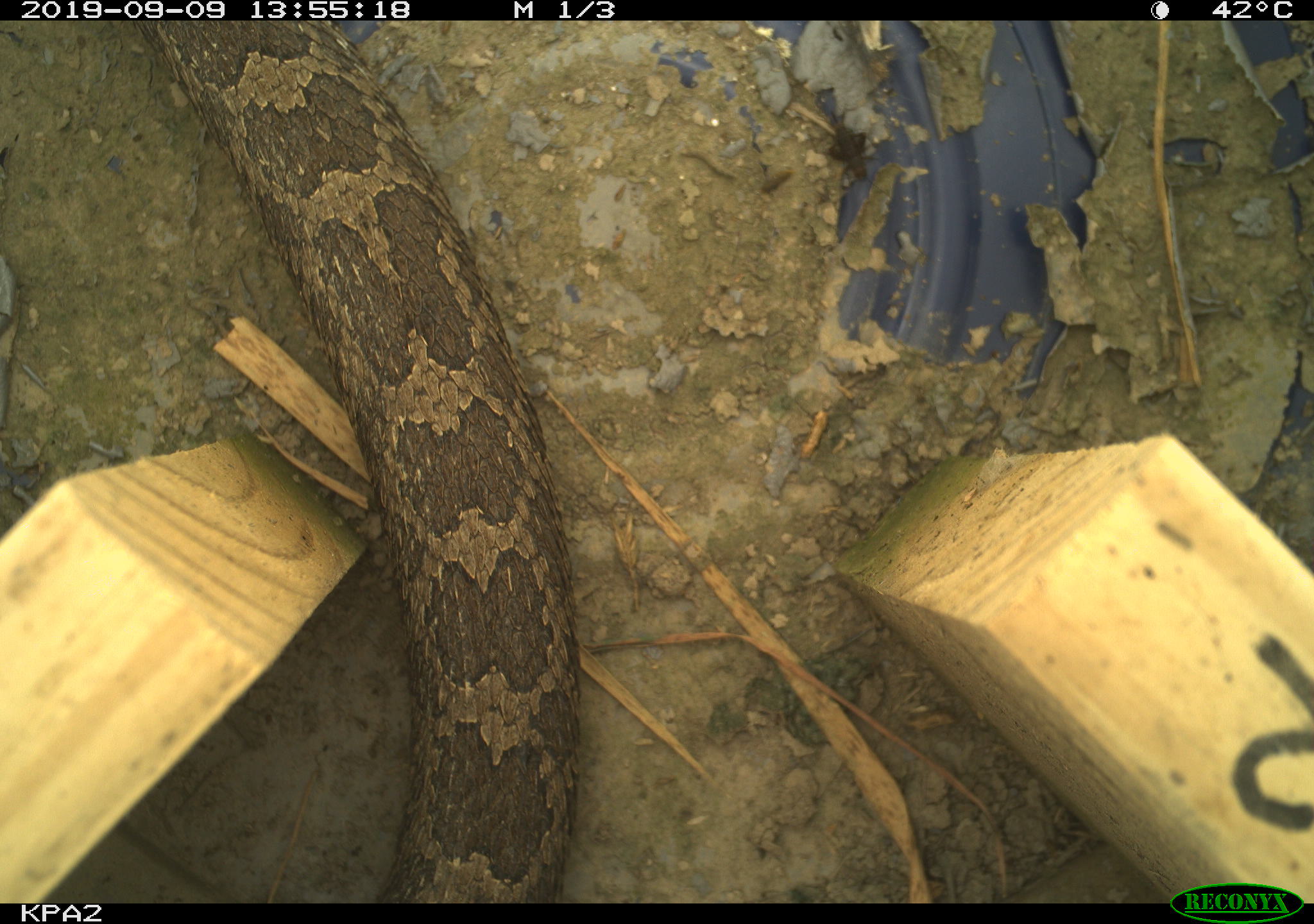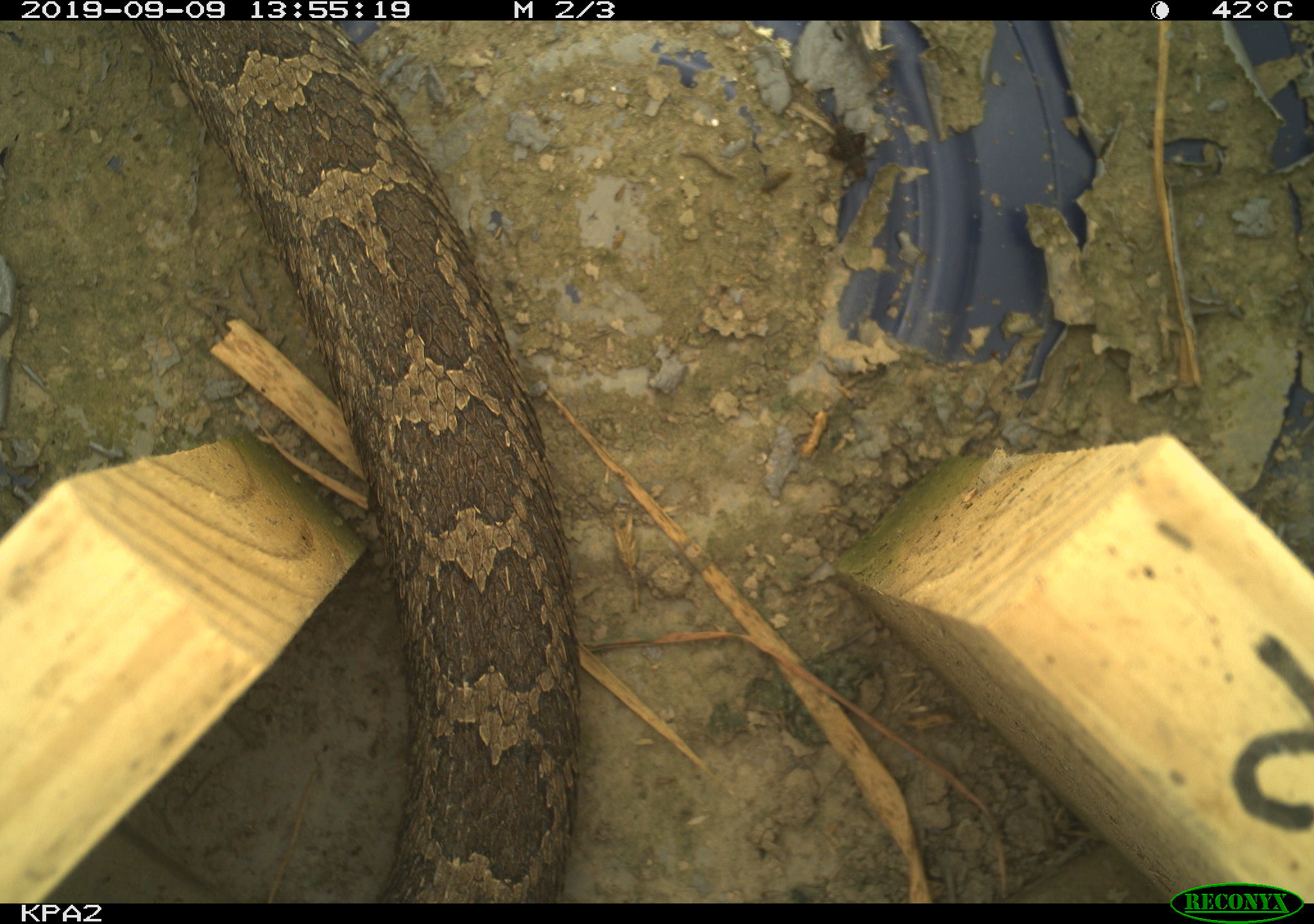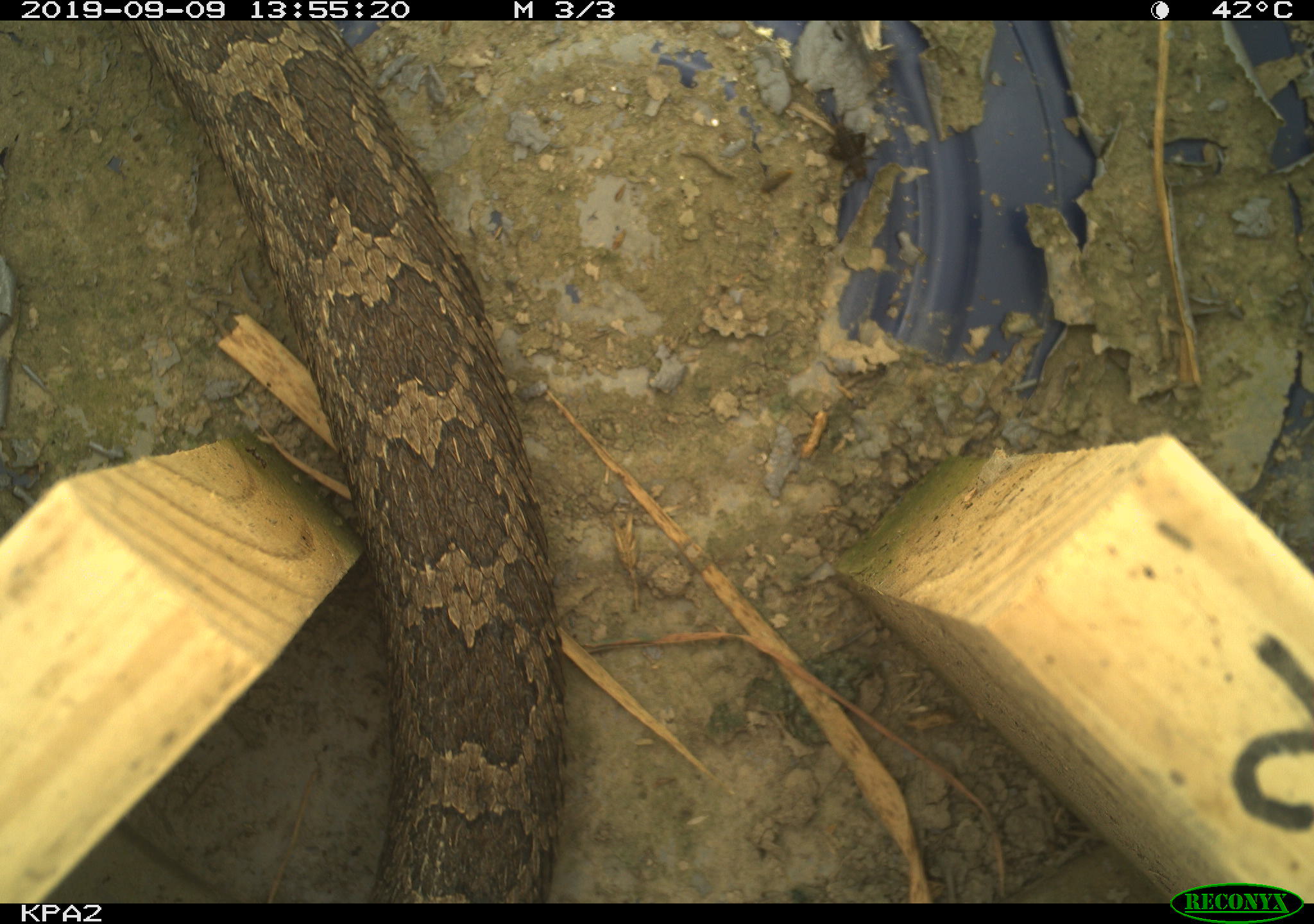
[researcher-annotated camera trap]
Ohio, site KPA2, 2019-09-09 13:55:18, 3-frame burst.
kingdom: Animalia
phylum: Chordata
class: Reptilia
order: Squamata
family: Viperidae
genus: Sistrurus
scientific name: Sistrurus catenatus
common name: eastern massasauga